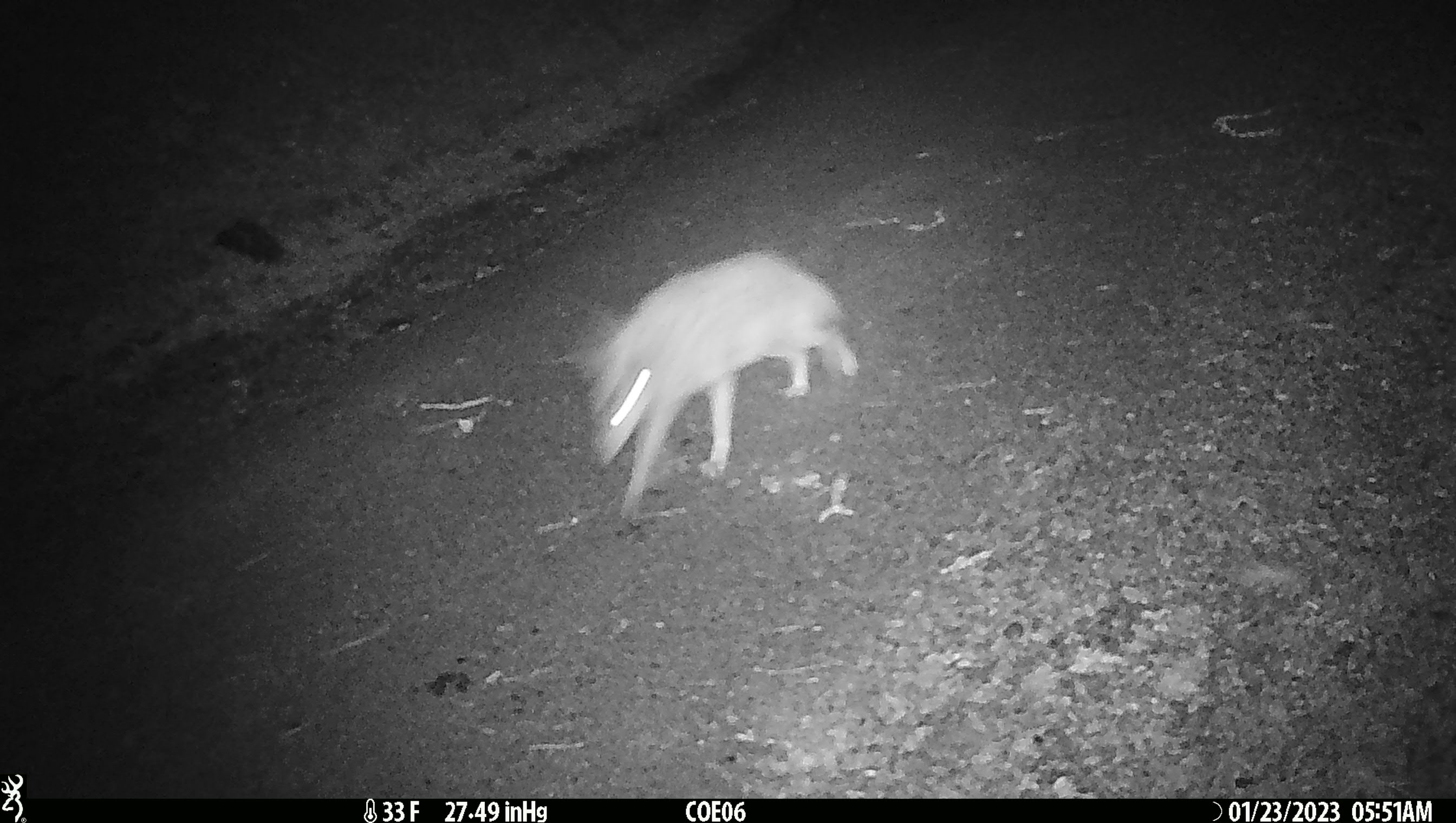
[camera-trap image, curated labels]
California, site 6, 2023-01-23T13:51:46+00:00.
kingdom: Animalia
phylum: Chordata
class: Mammalia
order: Carnivora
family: Canidae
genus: Canis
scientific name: Canis latrans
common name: coyote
Coyote (Canis latrans).